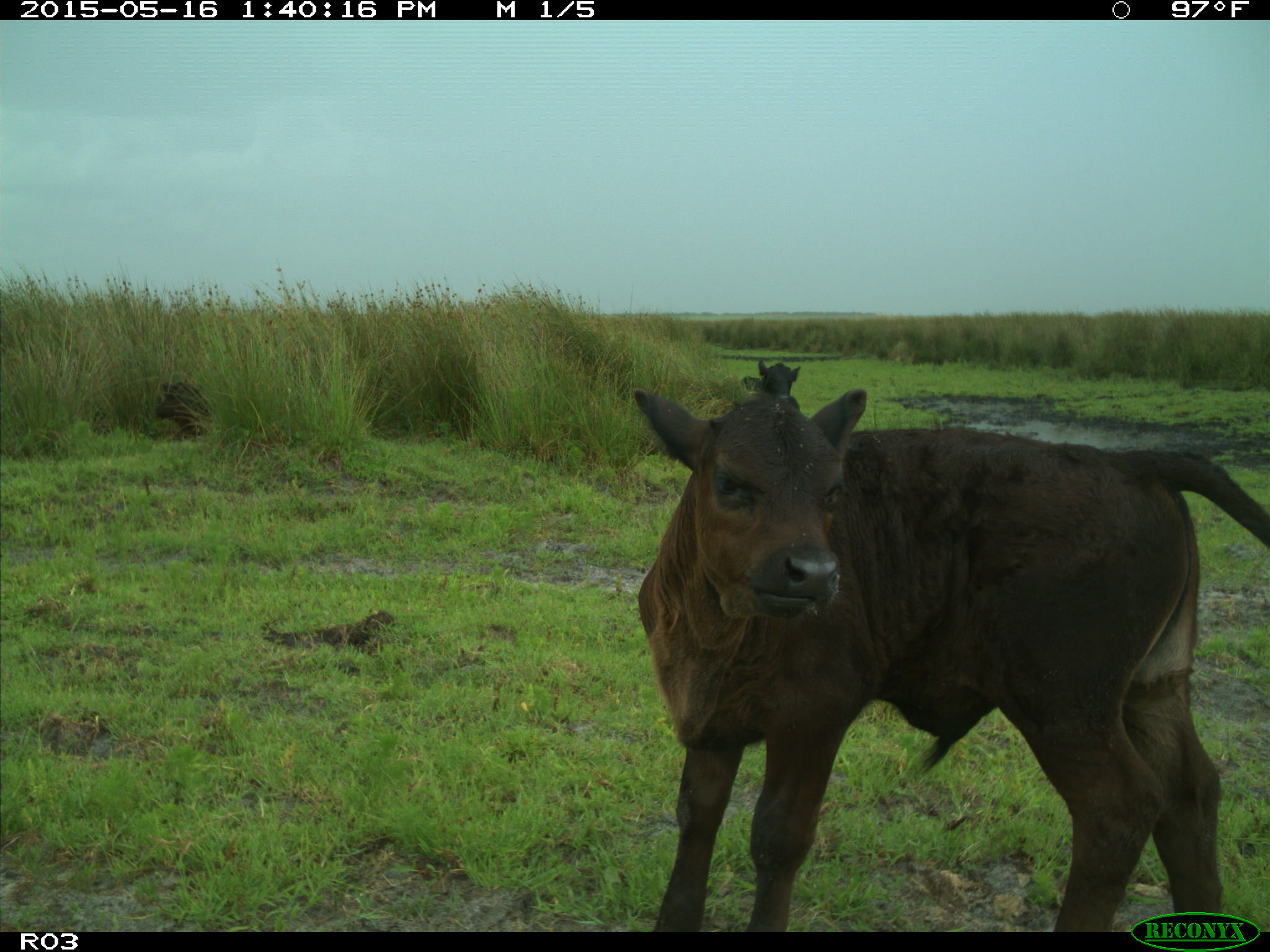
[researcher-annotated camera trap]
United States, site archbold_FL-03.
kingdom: Animalia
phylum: Chordata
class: Mammalia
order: Artiodactyla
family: Bovidae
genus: Bos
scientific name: Bos taurus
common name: domestic cow